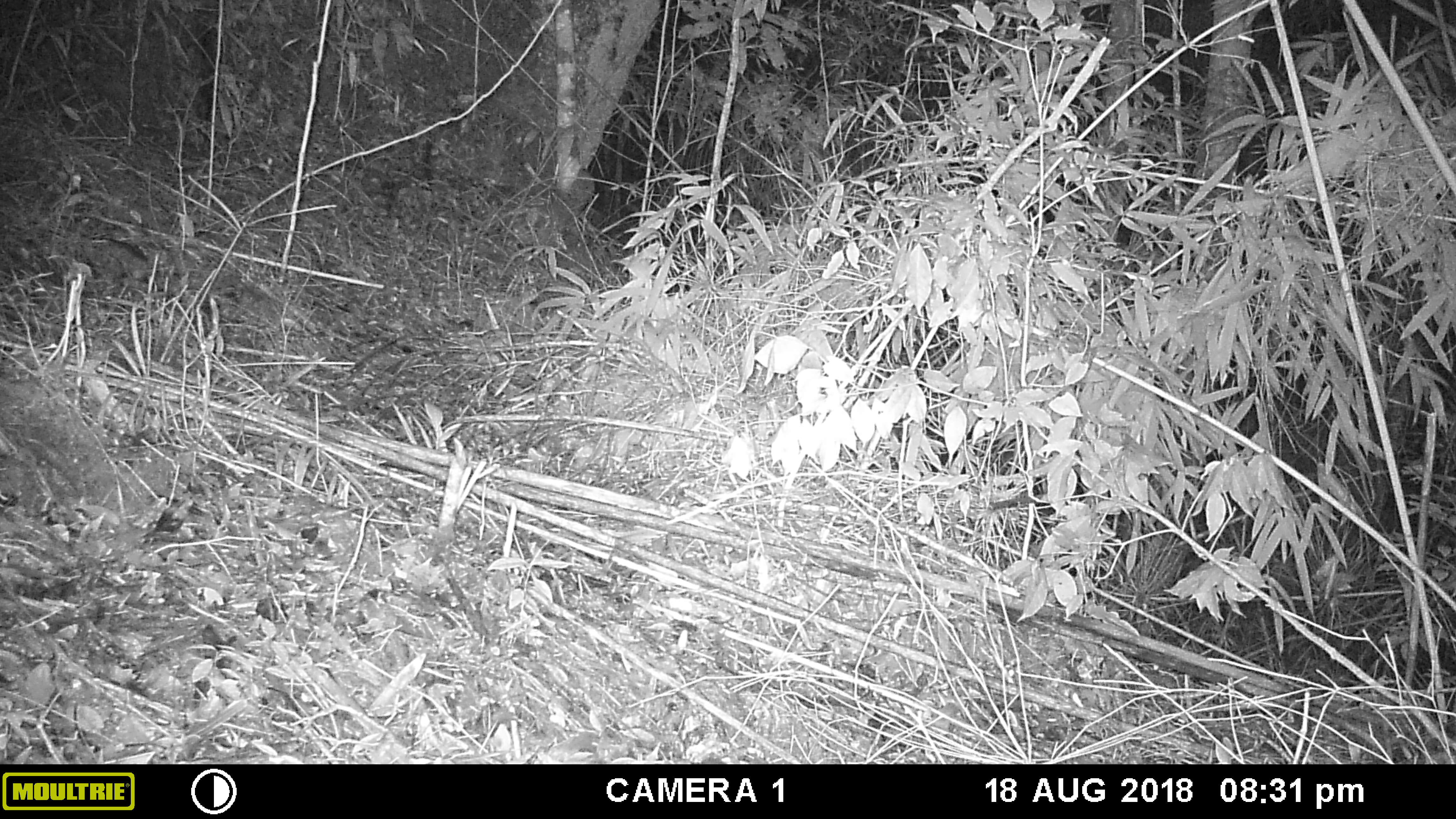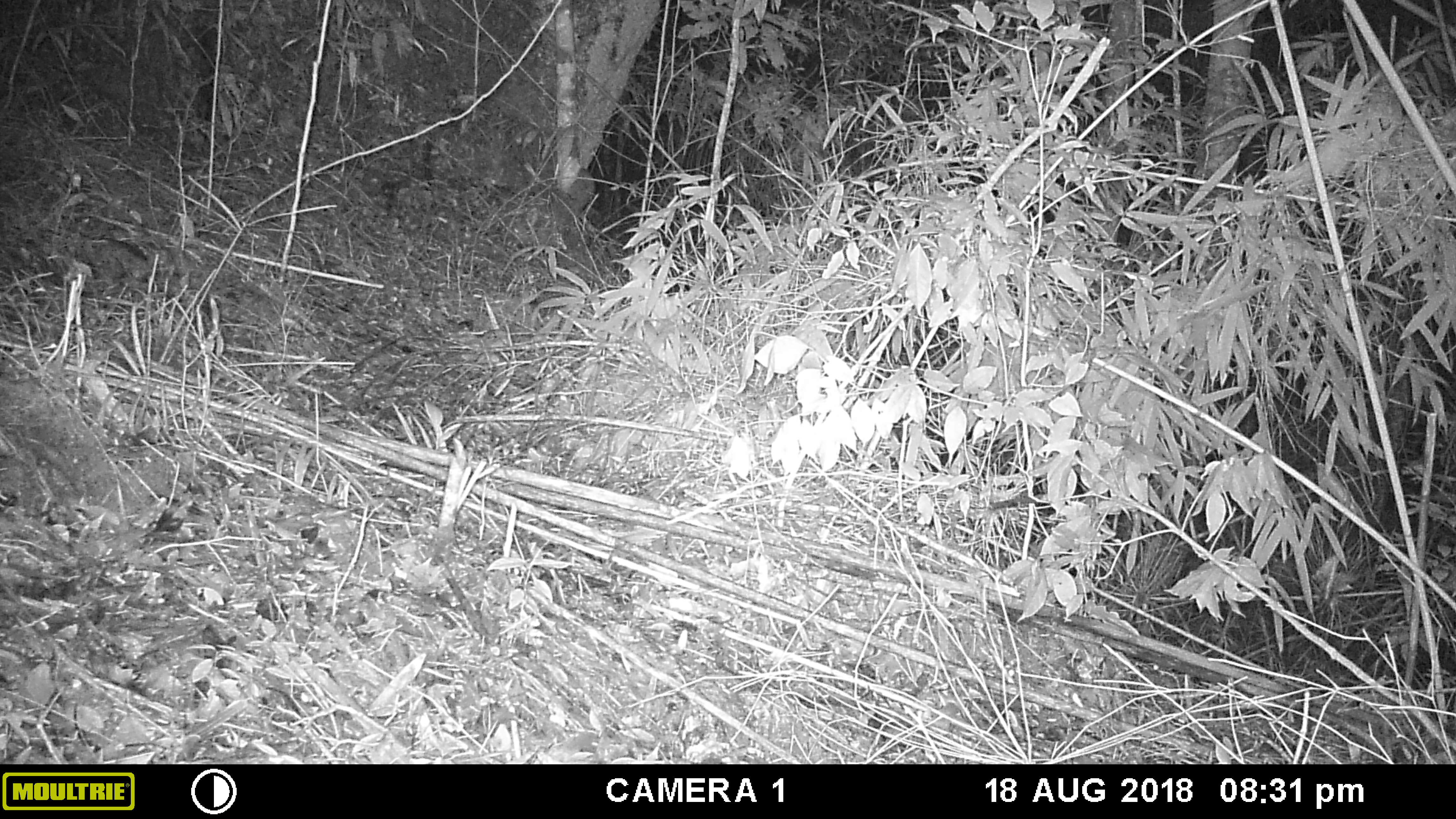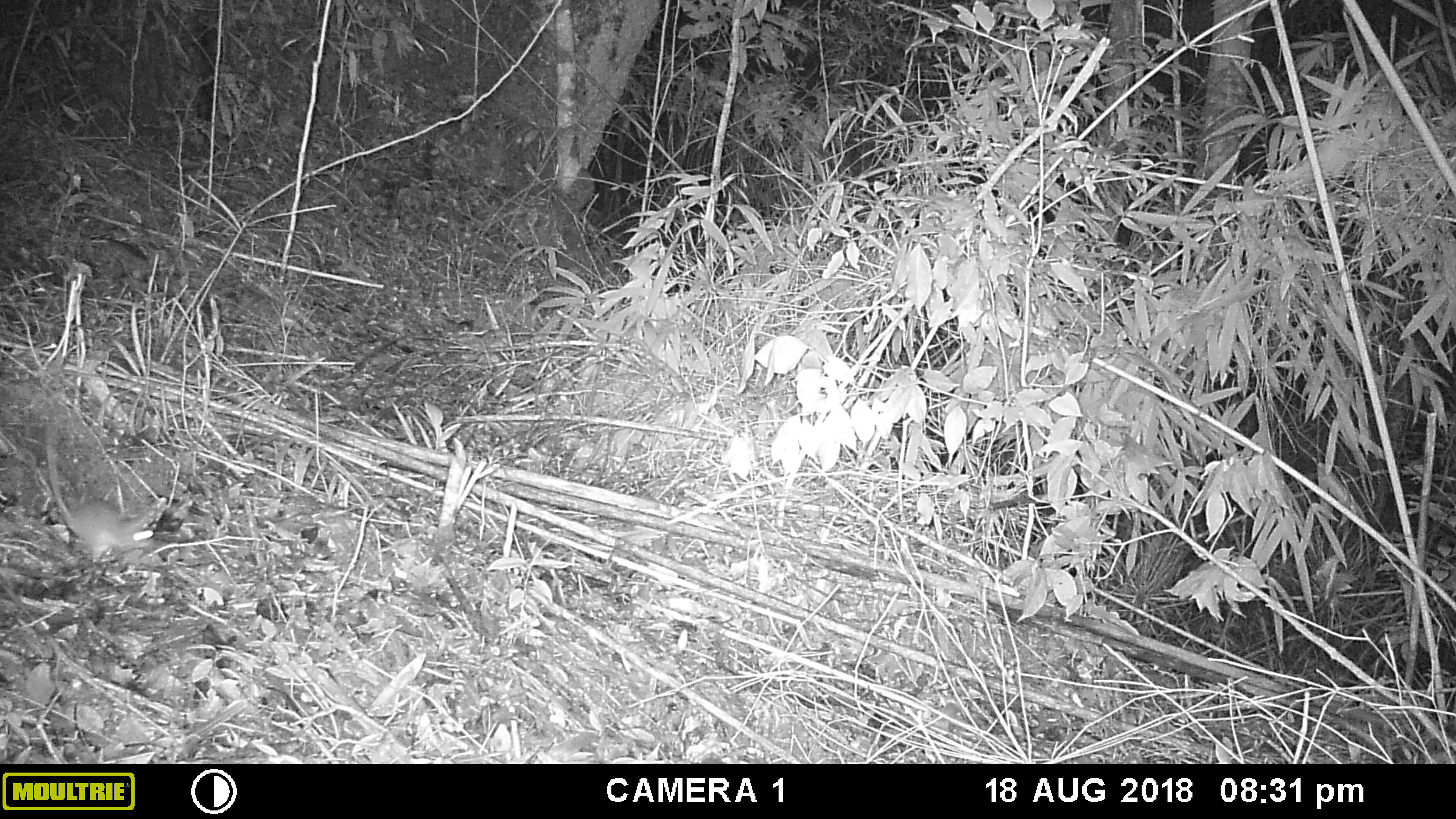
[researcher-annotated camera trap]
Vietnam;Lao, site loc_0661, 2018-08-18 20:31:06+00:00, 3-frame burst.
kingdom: Animalia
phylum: Chordata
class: Mammalia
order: Rodentia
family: Muridae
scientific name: Muridae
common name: old-world mice and rats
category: unidentified murid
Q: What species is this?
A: Unidentified murid (old-world mice and rats) (Muridae).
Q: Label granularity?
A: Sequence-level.